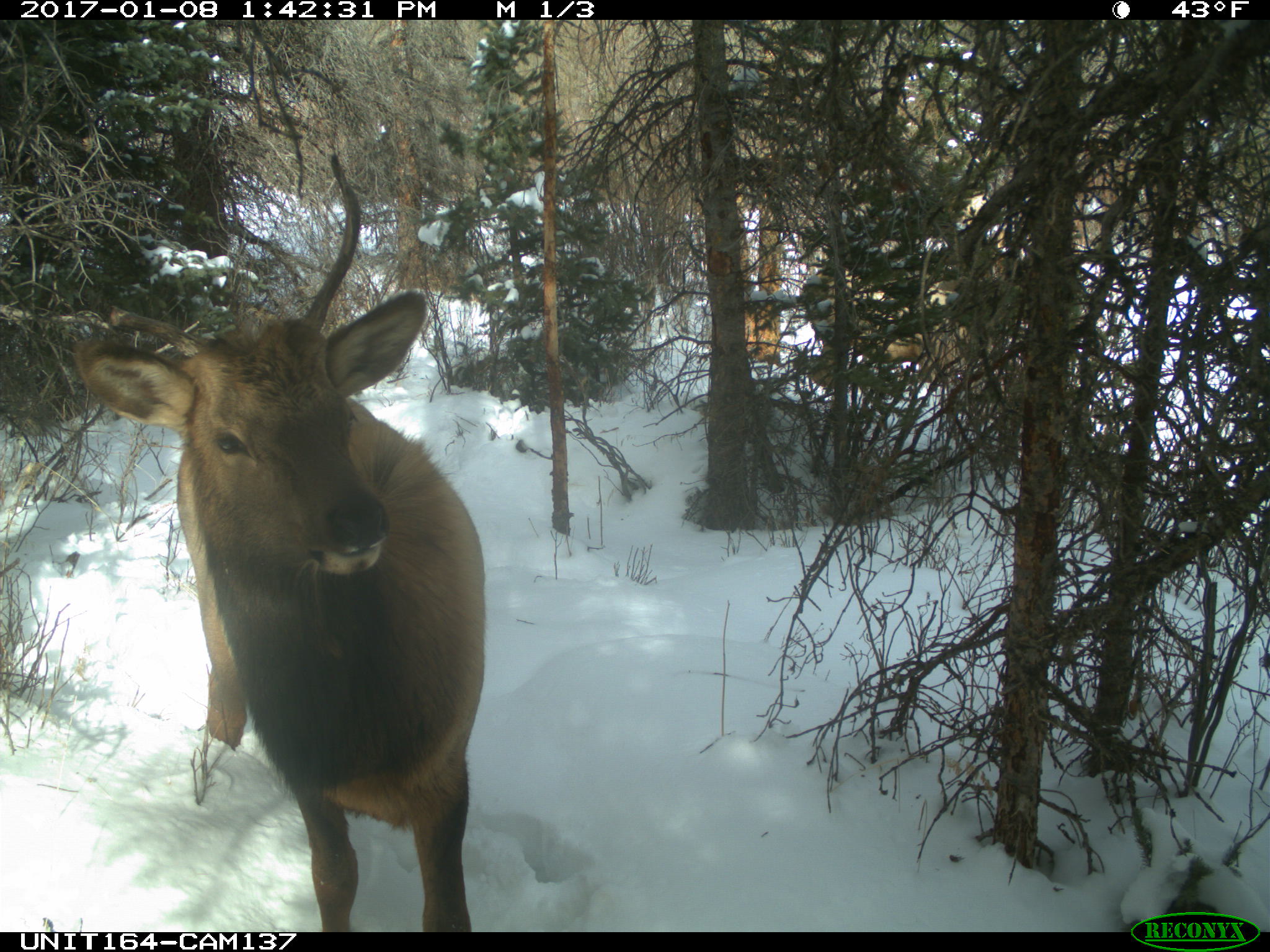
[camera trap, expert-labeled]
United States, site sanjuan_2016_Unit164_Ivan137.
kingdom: Animalia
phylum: Chordata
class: Mammalia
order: Artiodactyla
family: Cervidae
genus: Cervus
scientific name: Cervus elaphus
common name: red deer